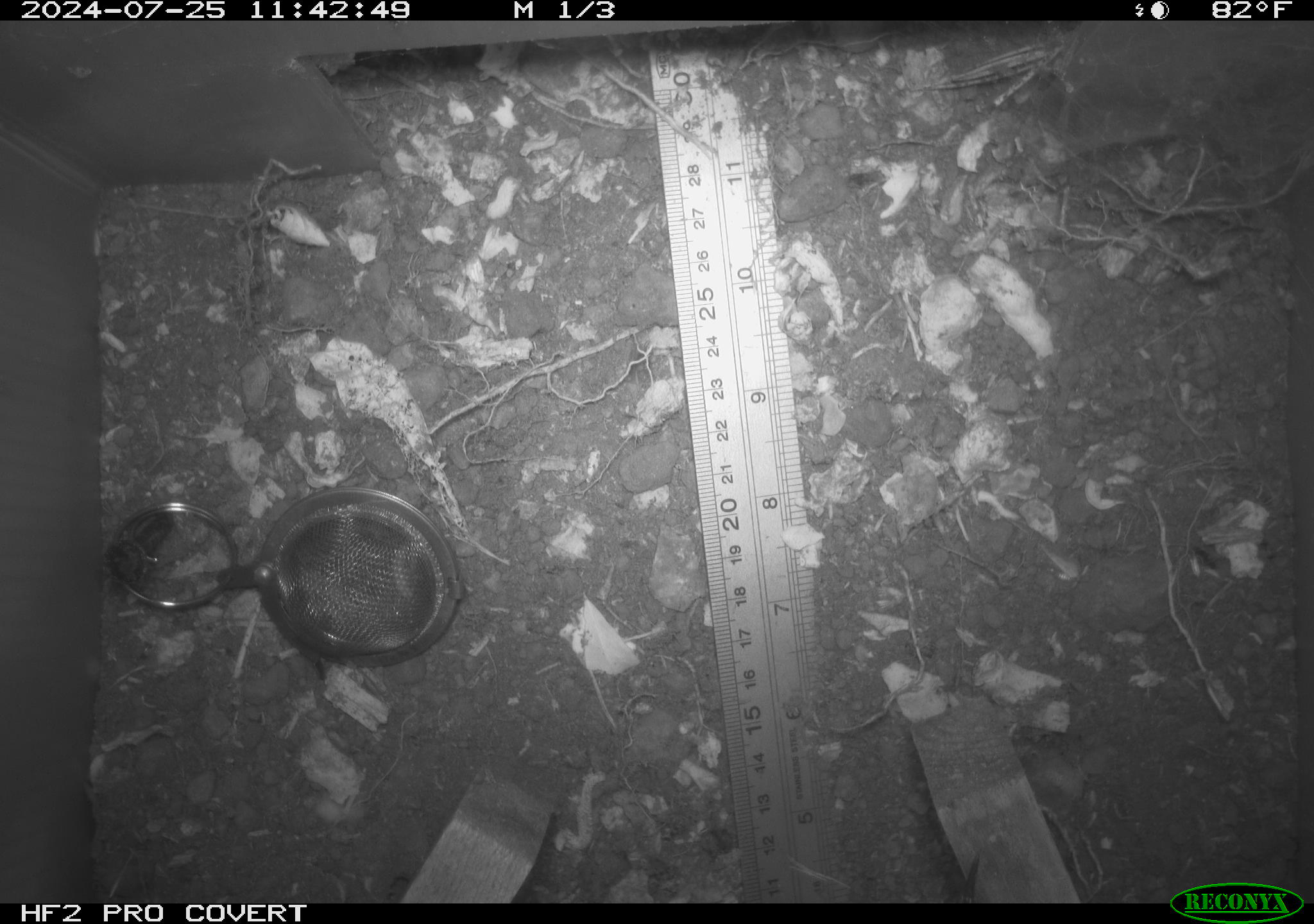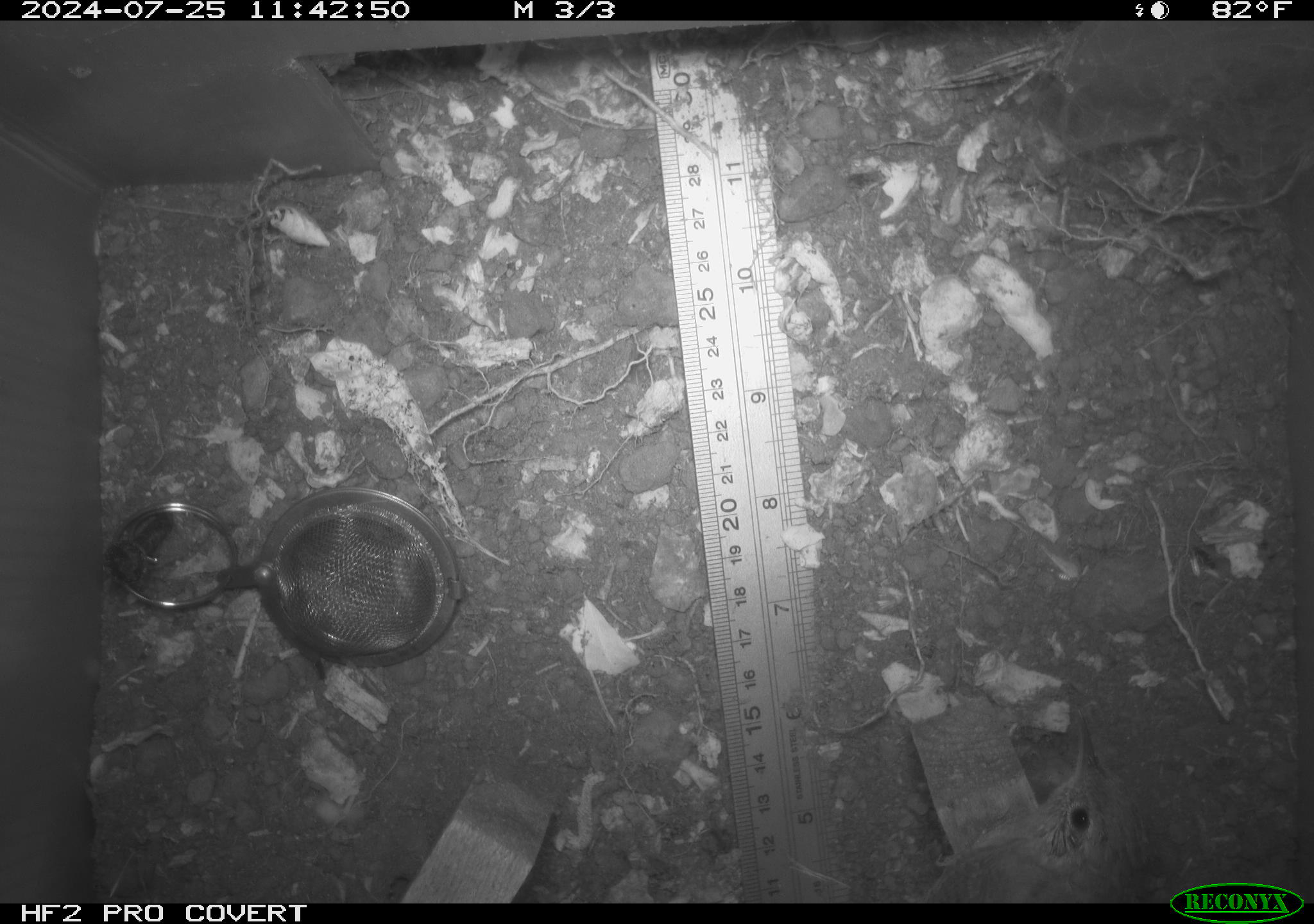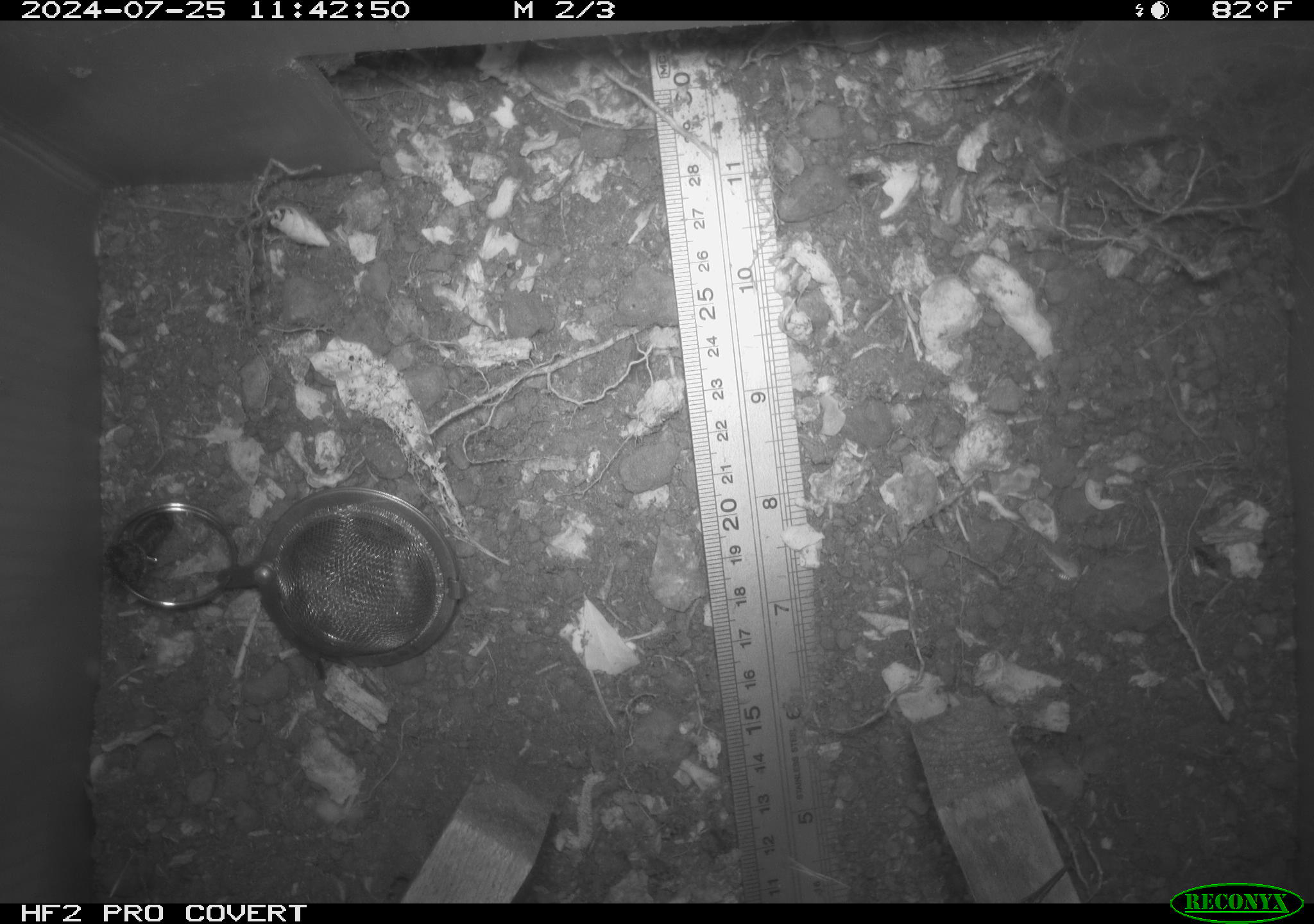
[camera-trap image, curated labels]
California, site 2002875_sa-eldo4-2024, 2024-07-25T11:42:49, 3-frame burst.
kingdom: Animalia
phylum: Chordata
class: Aves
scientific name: Aves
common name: bird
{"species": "bird (Aves)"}